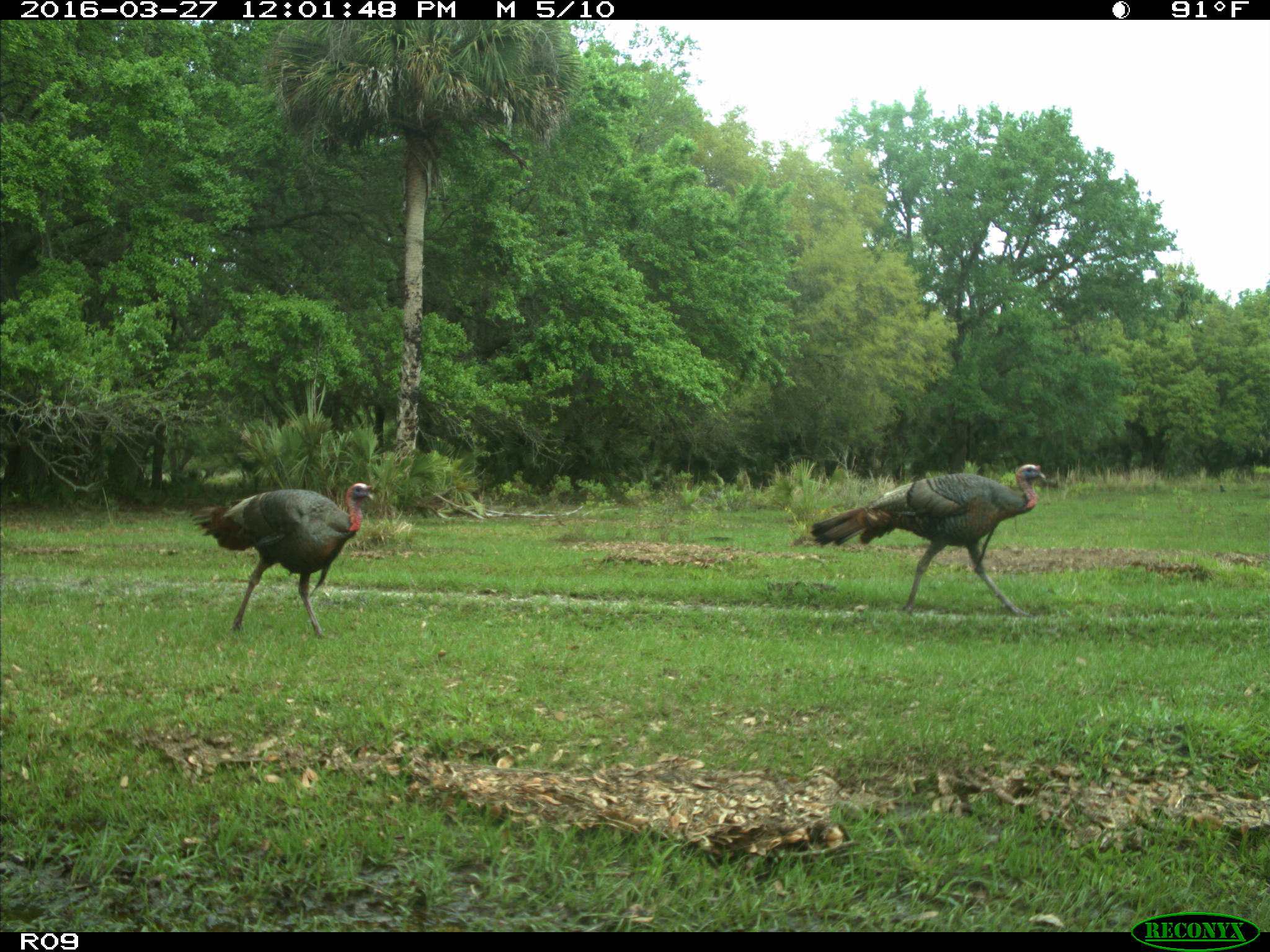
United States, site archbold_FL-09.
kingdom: Animalia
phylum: Chordata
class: Aves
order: Galliformes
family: Phasianidae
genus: Meleagris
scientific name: Meleagris gallopavo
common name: wild turkey